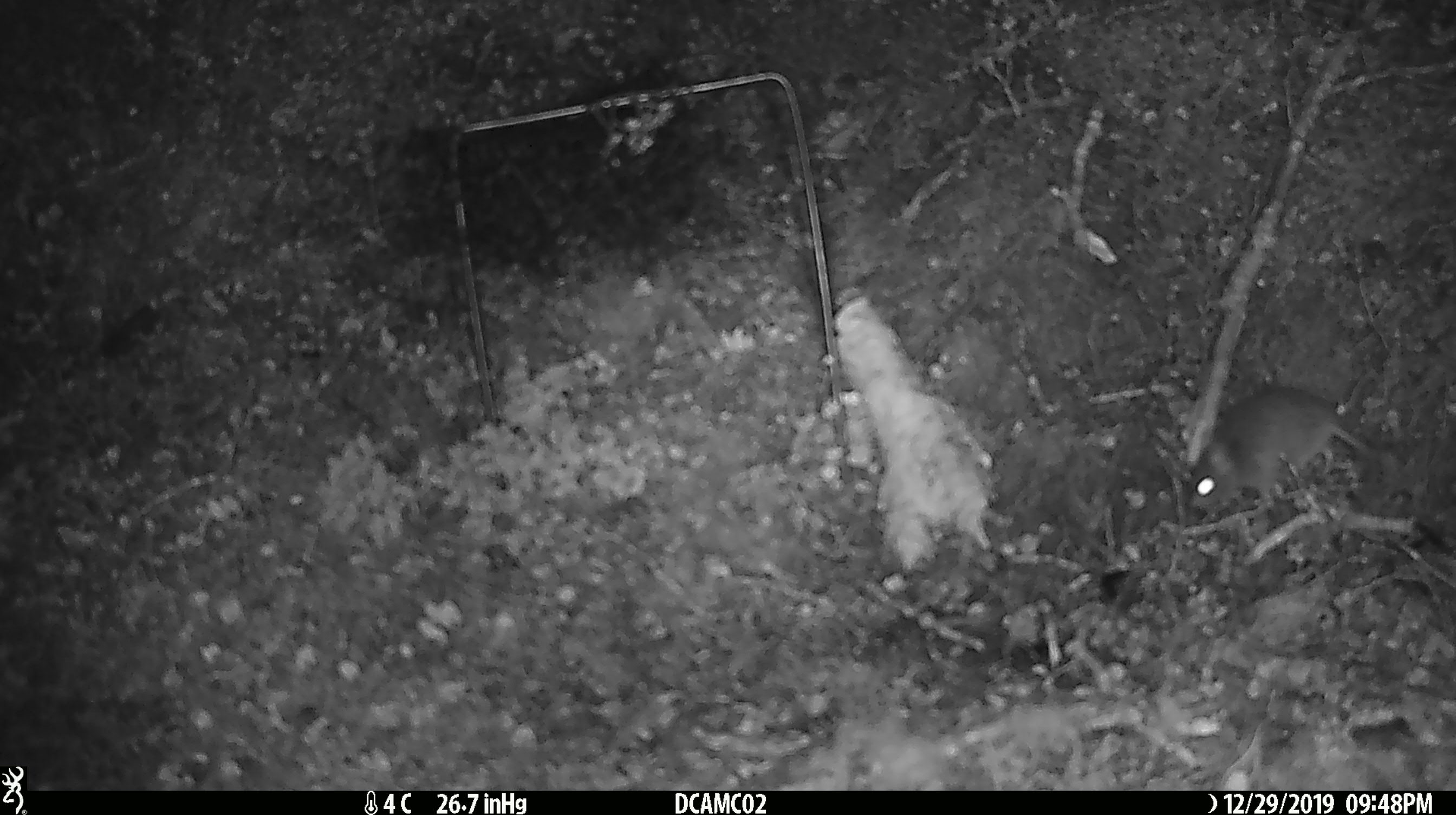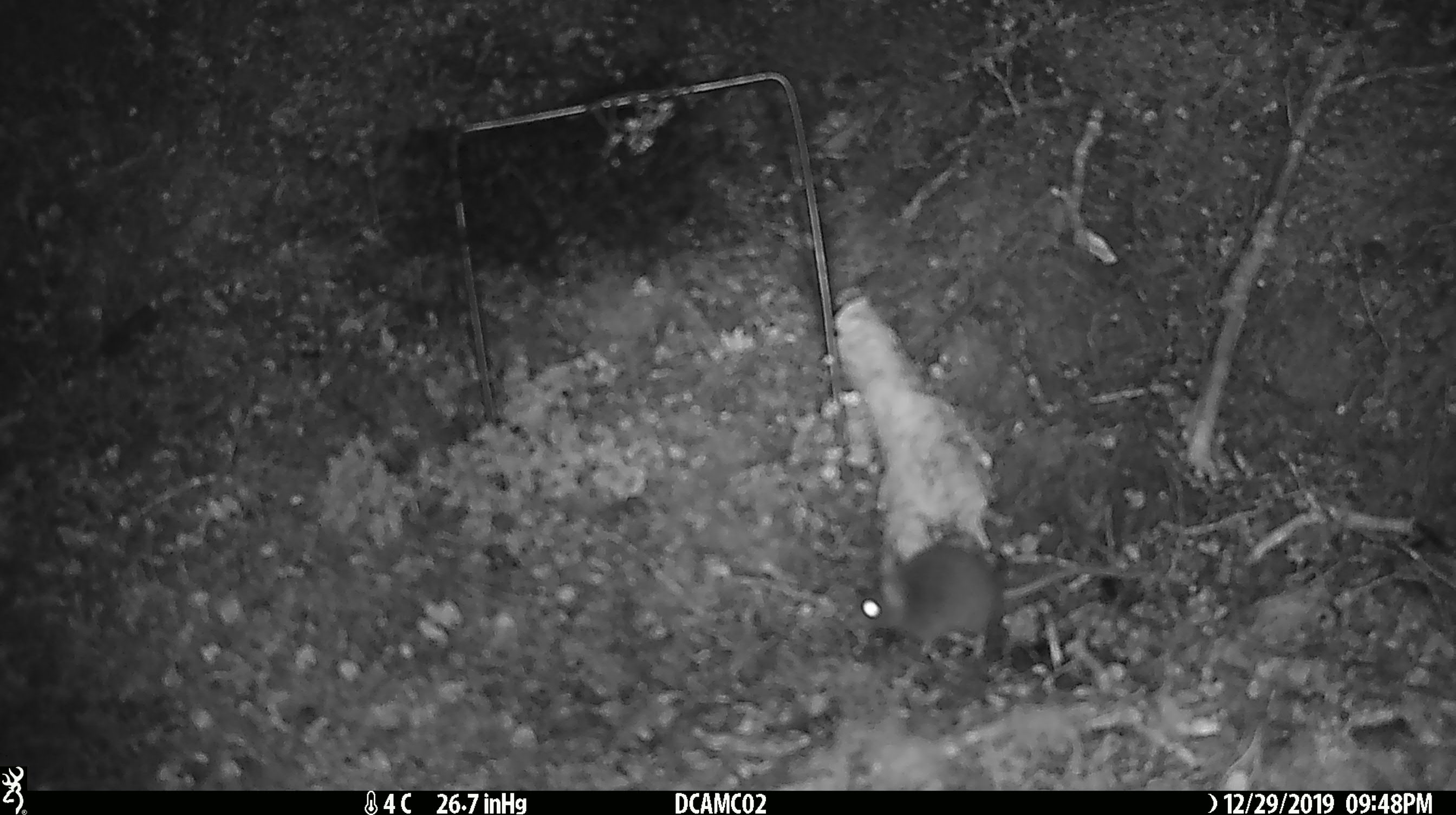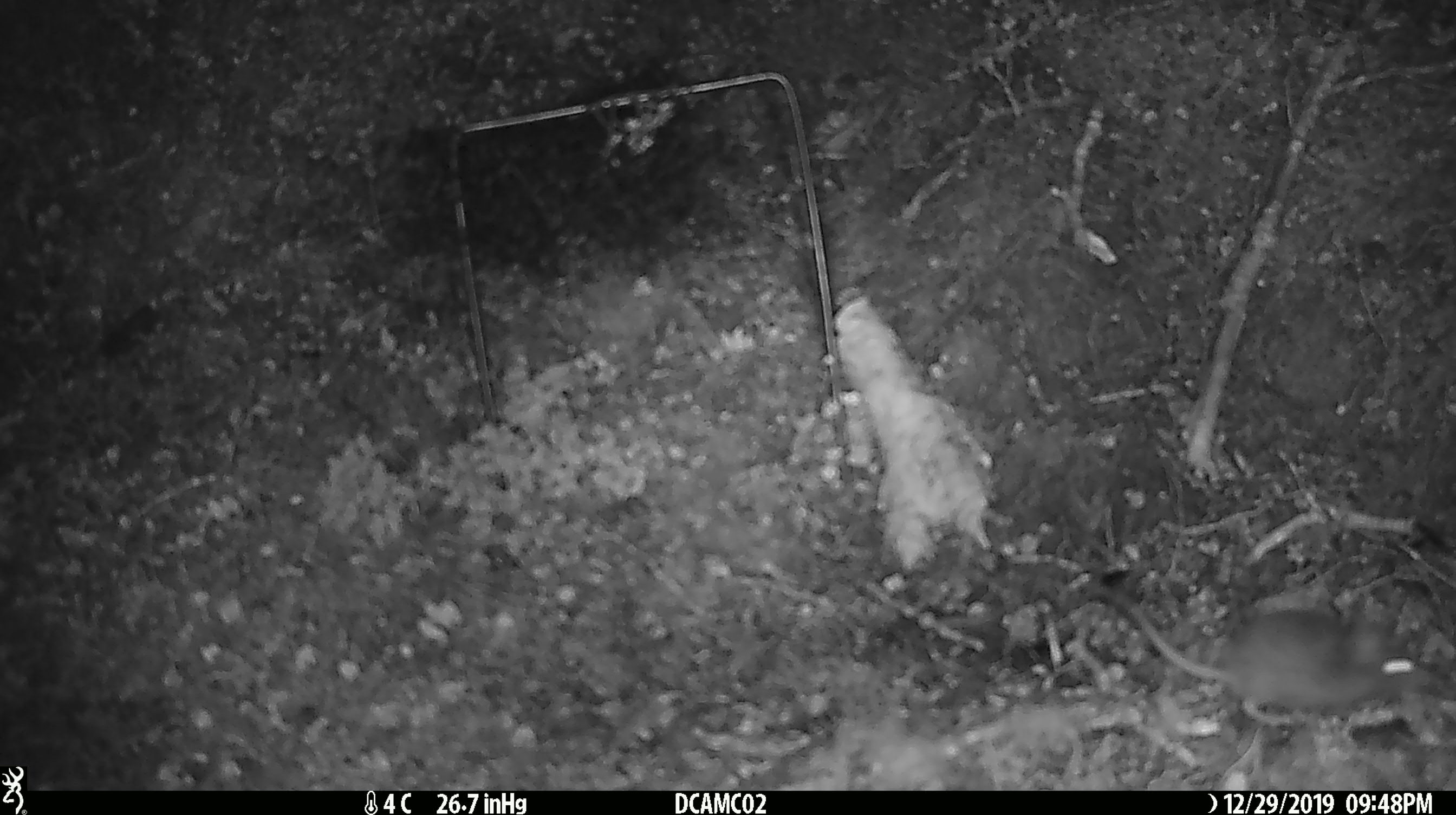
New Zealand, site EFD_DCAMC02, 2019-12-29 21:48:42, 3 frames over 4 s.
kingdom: Animalia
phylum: Chordata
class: Mammalia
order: Rodentia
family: Muridae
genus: Mus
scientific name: Mus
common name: mouse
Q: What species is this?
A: Mouse (Mus).